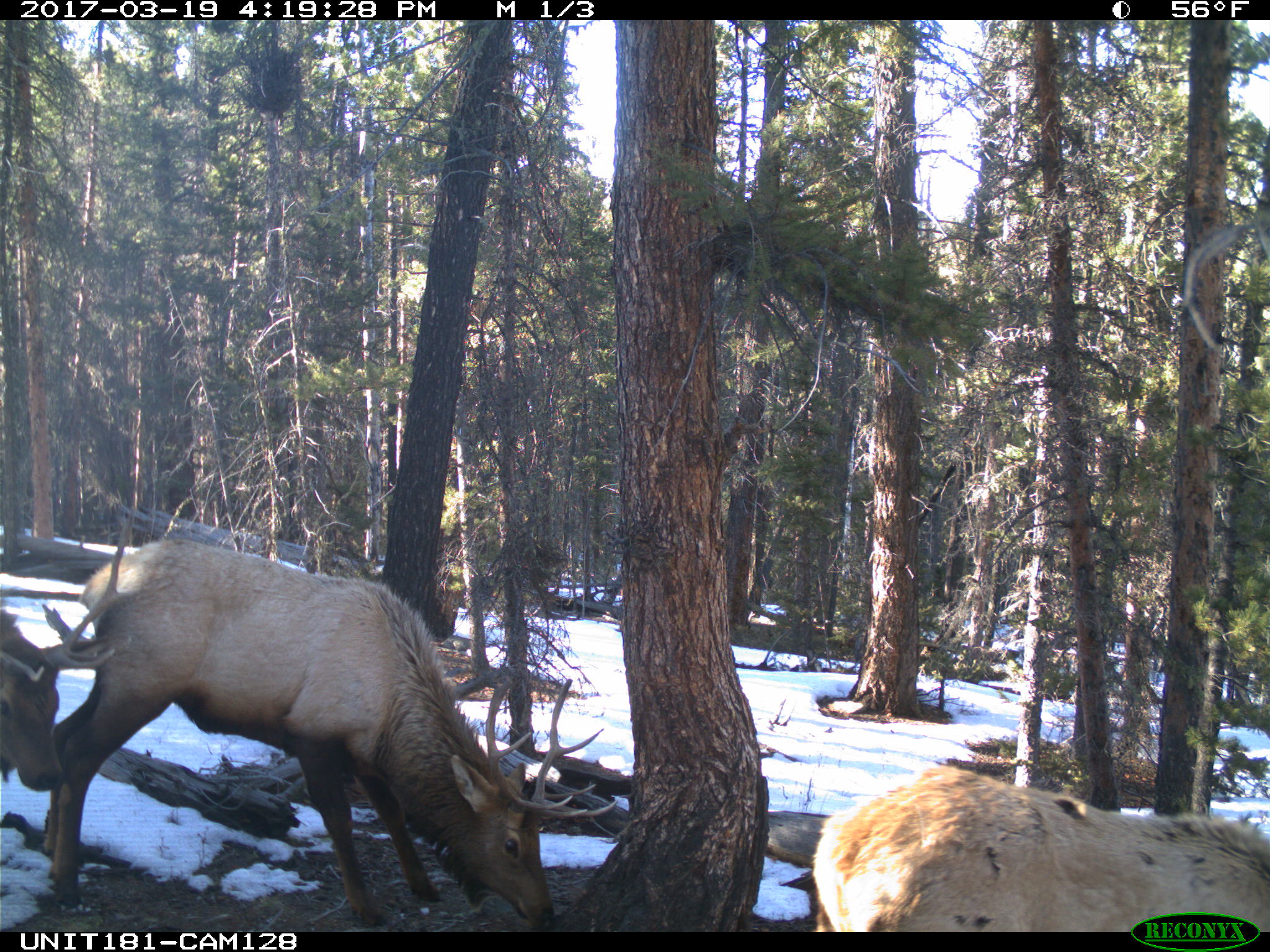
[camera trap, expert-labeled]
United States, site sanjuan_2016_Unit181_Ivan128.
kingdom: Animalia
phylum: Chordata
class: Mammalia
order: Artiodactyla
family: Cervidae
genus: Cervus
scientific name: Cervus elaphus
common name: red deer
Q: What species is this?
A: Cervus elaphus (red deer).